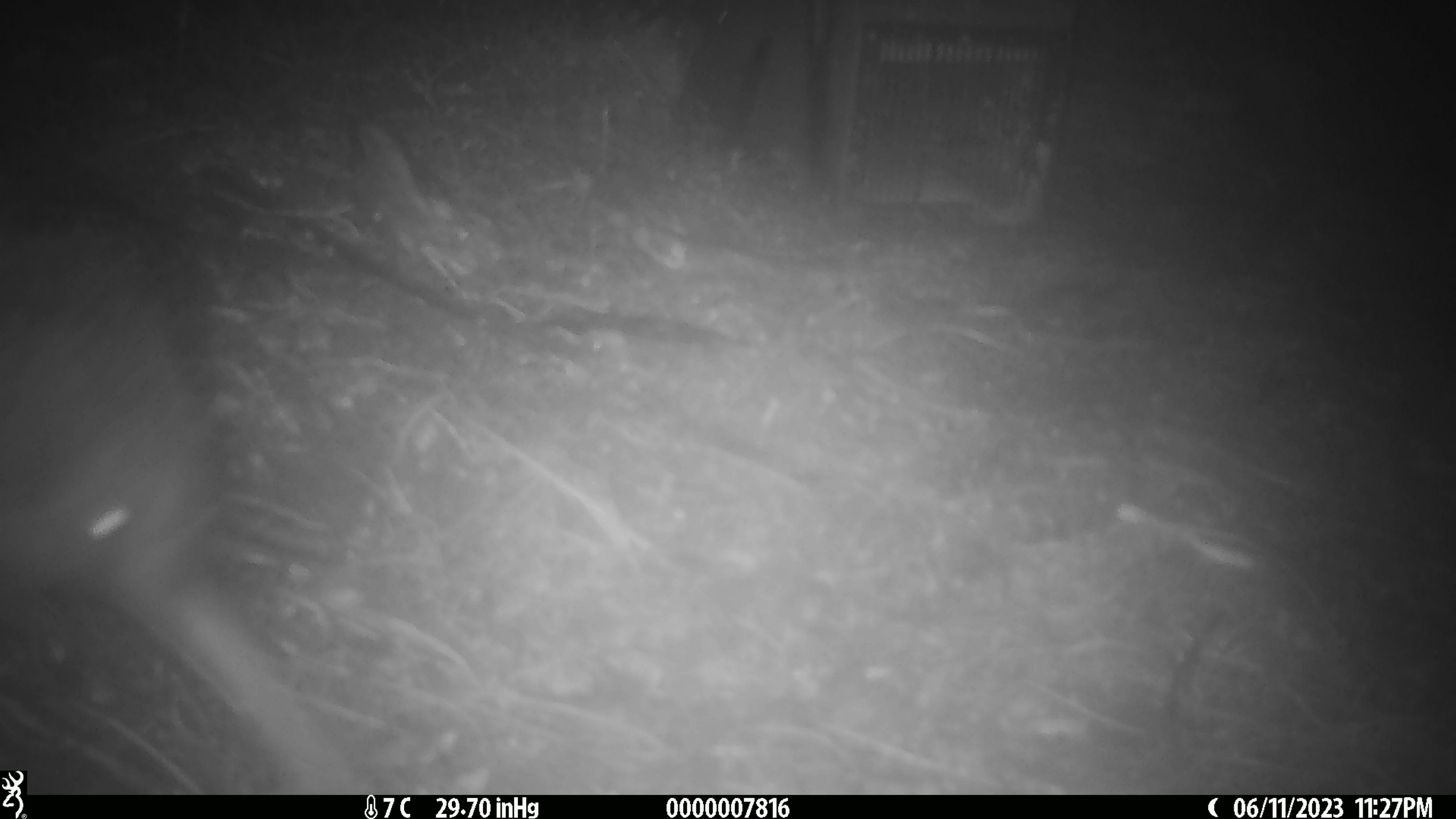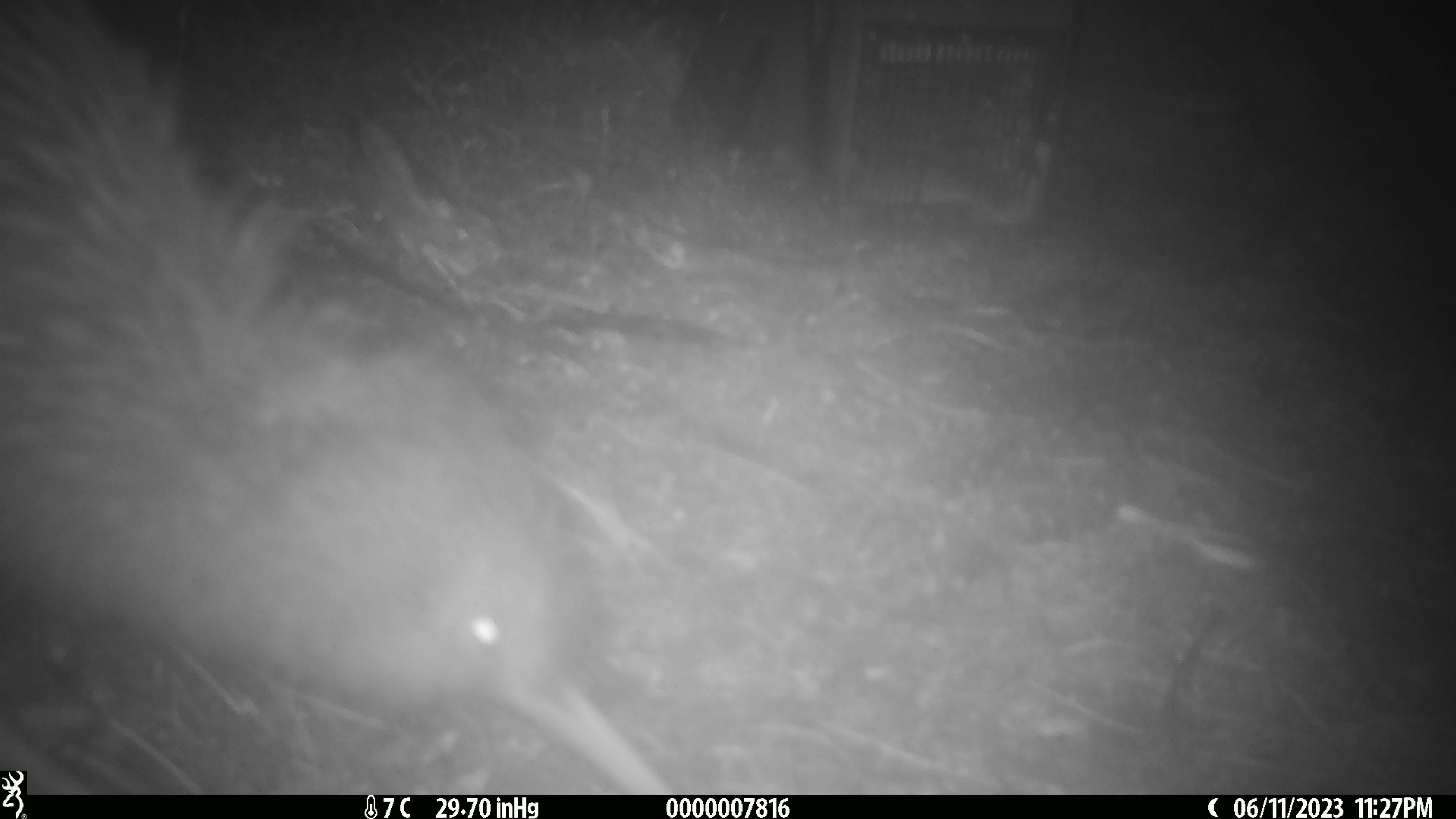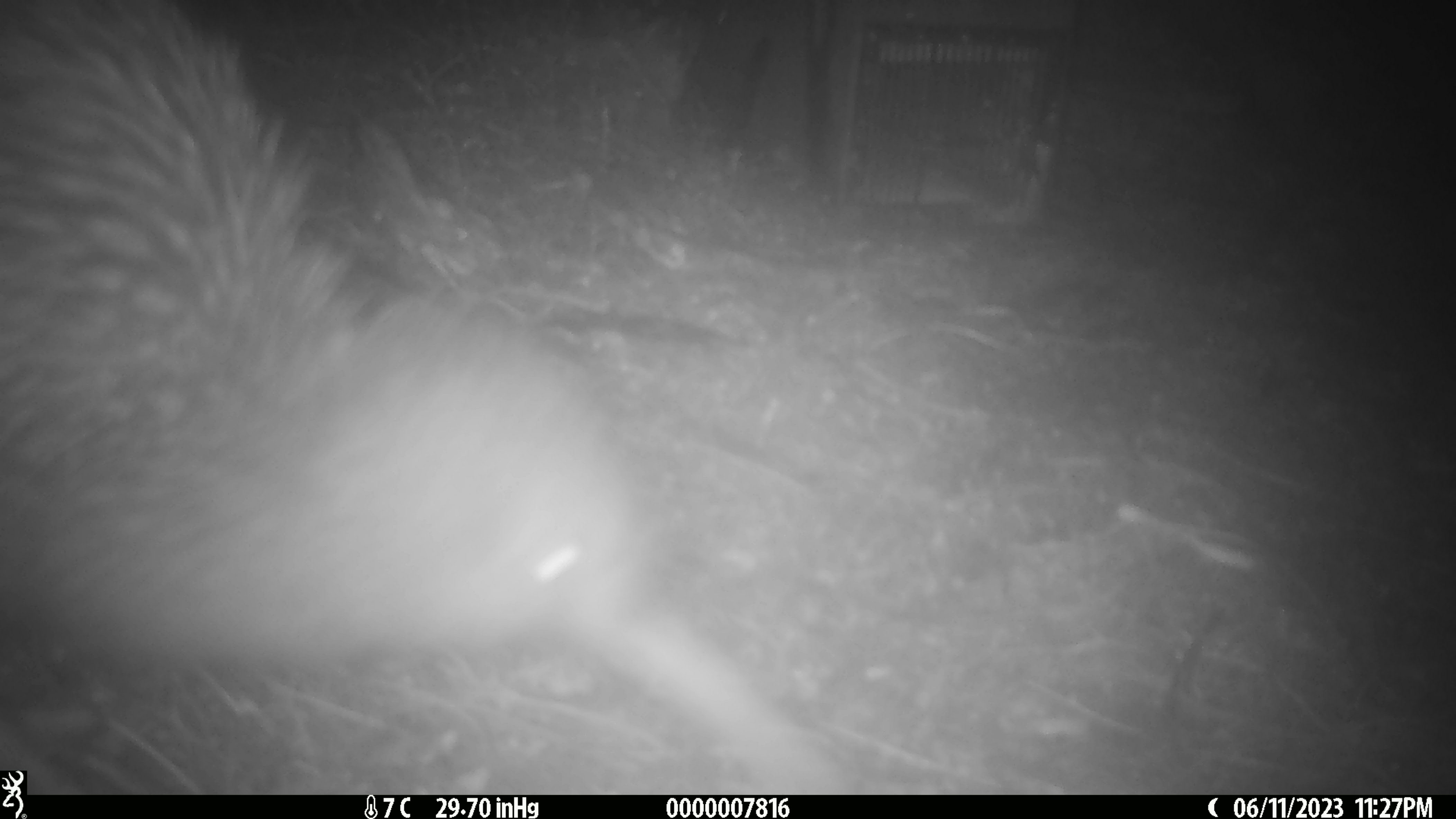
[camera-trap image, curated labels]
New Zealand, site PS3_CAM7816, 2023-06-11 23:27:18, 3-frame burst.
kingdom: Animalia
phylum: Chordata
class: Aves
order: Apterygiformes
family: Apterygidae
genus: Apteryx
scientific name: Apteryx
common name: kiwi